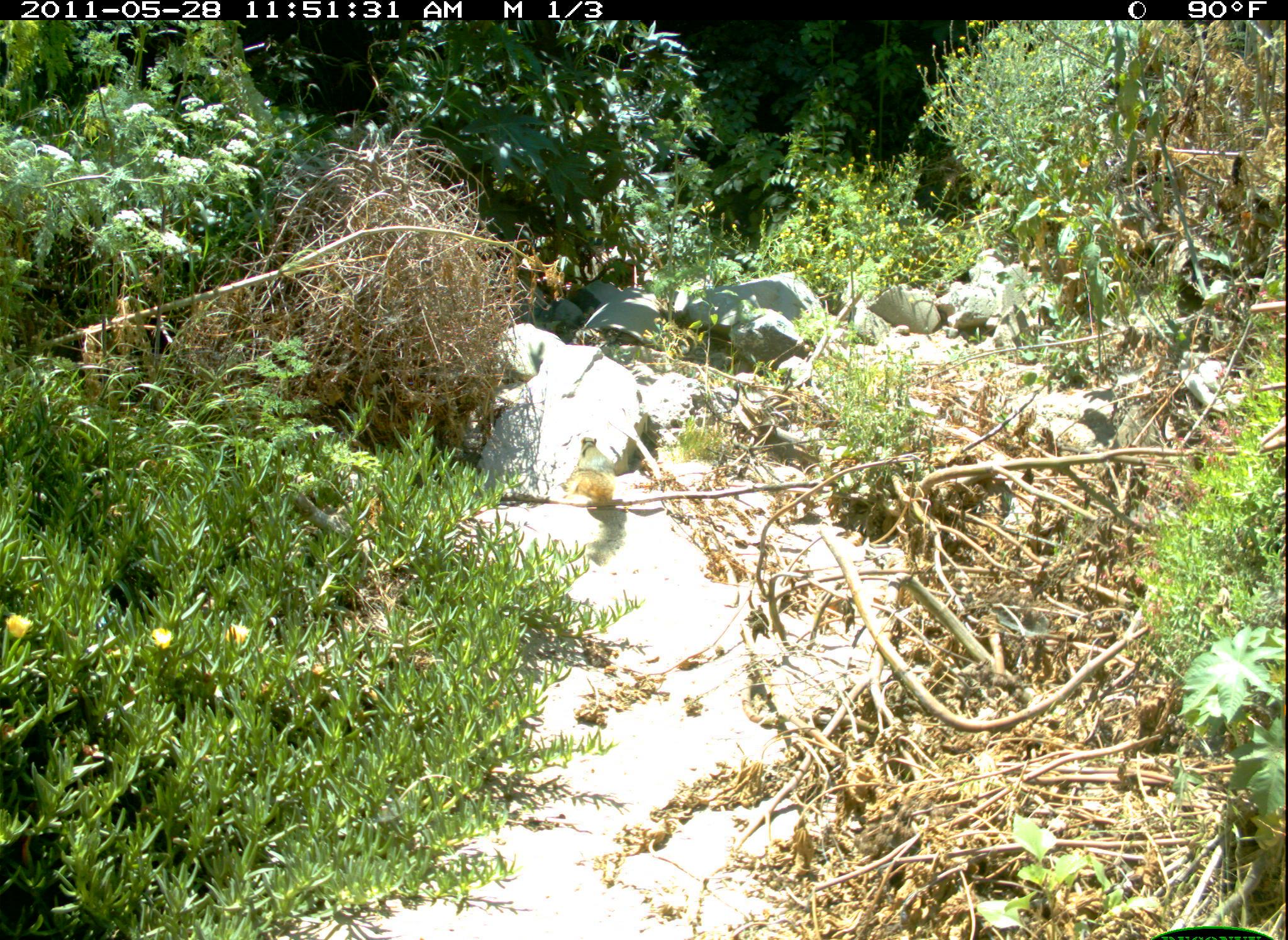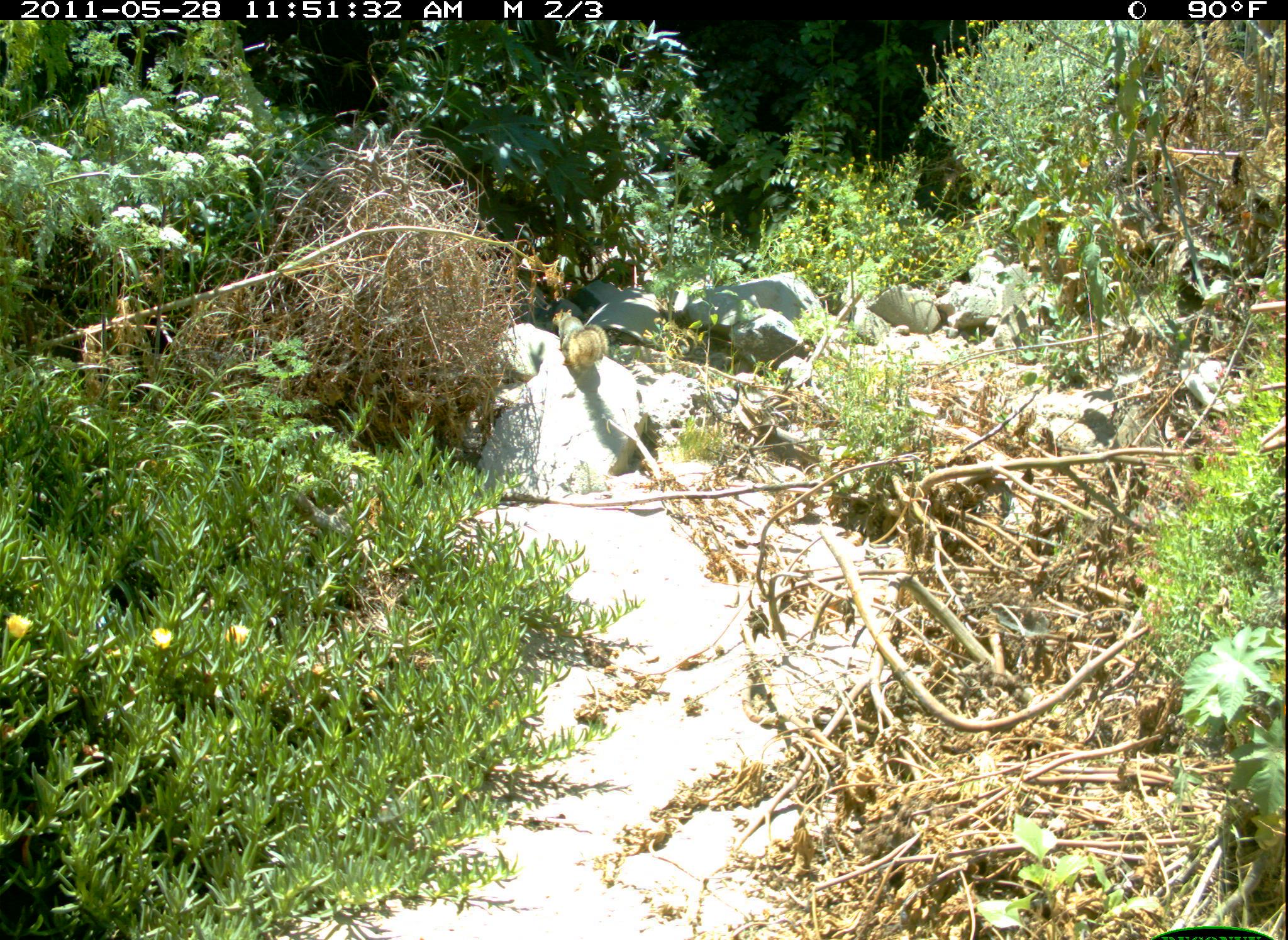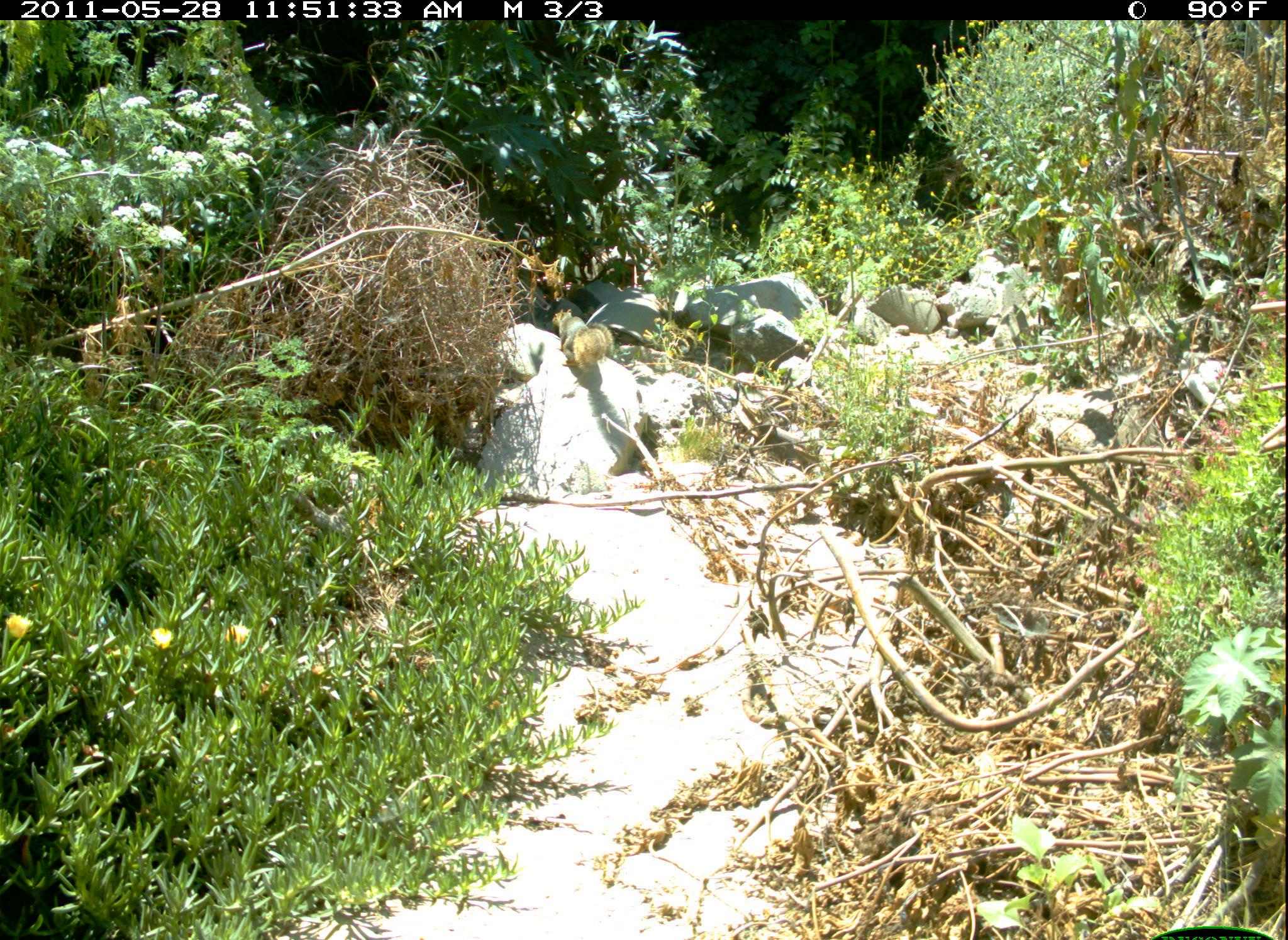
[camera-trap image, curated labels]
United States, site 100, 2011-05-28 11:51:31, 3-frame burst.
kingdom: Animalia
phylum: Chordata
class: Mammalia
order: Rodentia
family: Sciuridae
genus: Sciurus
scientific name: Sciurus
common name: squirrel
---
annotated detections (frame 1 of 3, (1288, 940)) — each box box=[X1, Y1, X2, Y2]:
squirrel: box=[560, 429, 617, 509]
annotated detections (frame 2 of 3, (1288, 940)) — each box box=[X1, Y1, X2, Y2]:
squirrel: box=[546, 282, 613, 370]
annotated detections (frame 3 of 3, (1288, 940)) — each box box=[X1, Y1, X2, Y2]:
squirrel: box=[544, 290, 625, 383]